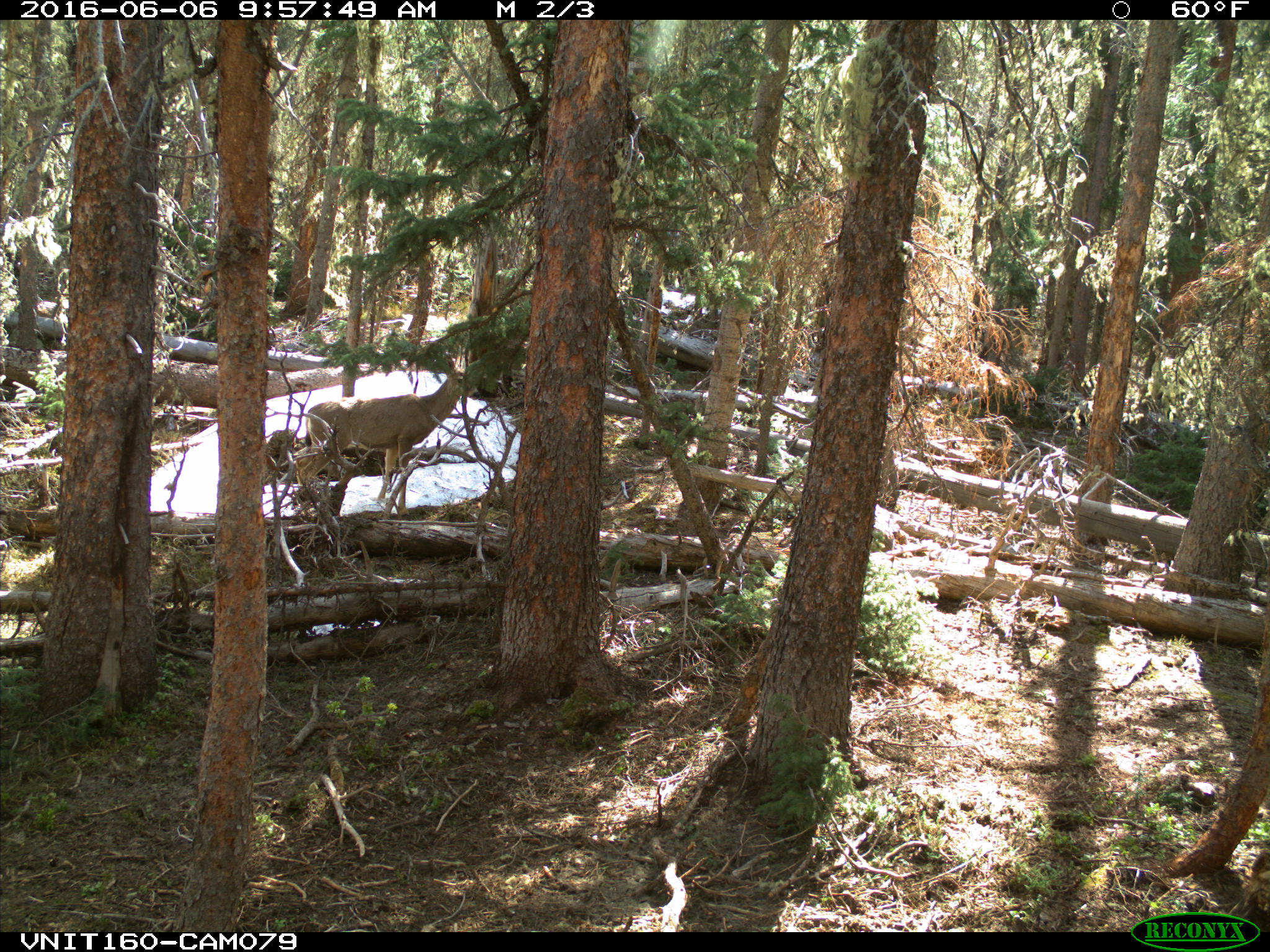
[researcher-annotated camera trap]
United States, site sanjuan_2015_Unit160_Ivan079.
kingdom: Animalia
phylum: Chordata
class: Mammalia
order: Artiodactyla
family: Cervidae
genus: Odocoileus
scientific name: Odocoileus hemionus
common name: mule deer